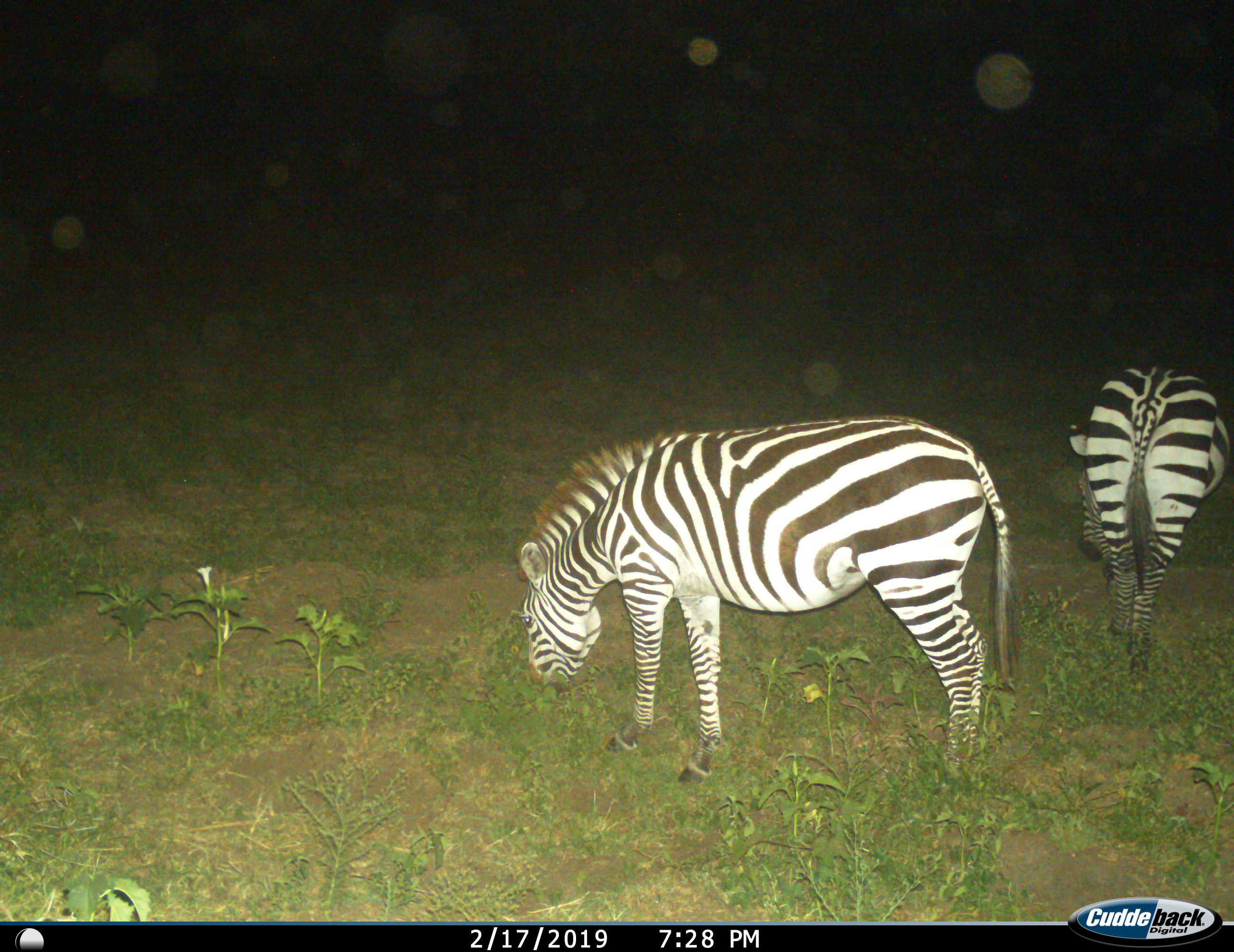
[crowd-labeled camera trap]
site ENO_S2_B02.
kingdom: Animalia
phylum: Chordata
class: Mammalia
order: Perissodactyla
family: Equidae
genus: Equus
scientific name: Equus quagga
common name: plains zebra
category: zebraplains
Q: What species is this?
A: Zebraplains (plains zebra) (Equus quagga).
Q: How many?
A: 2.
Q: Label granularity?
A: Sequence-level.